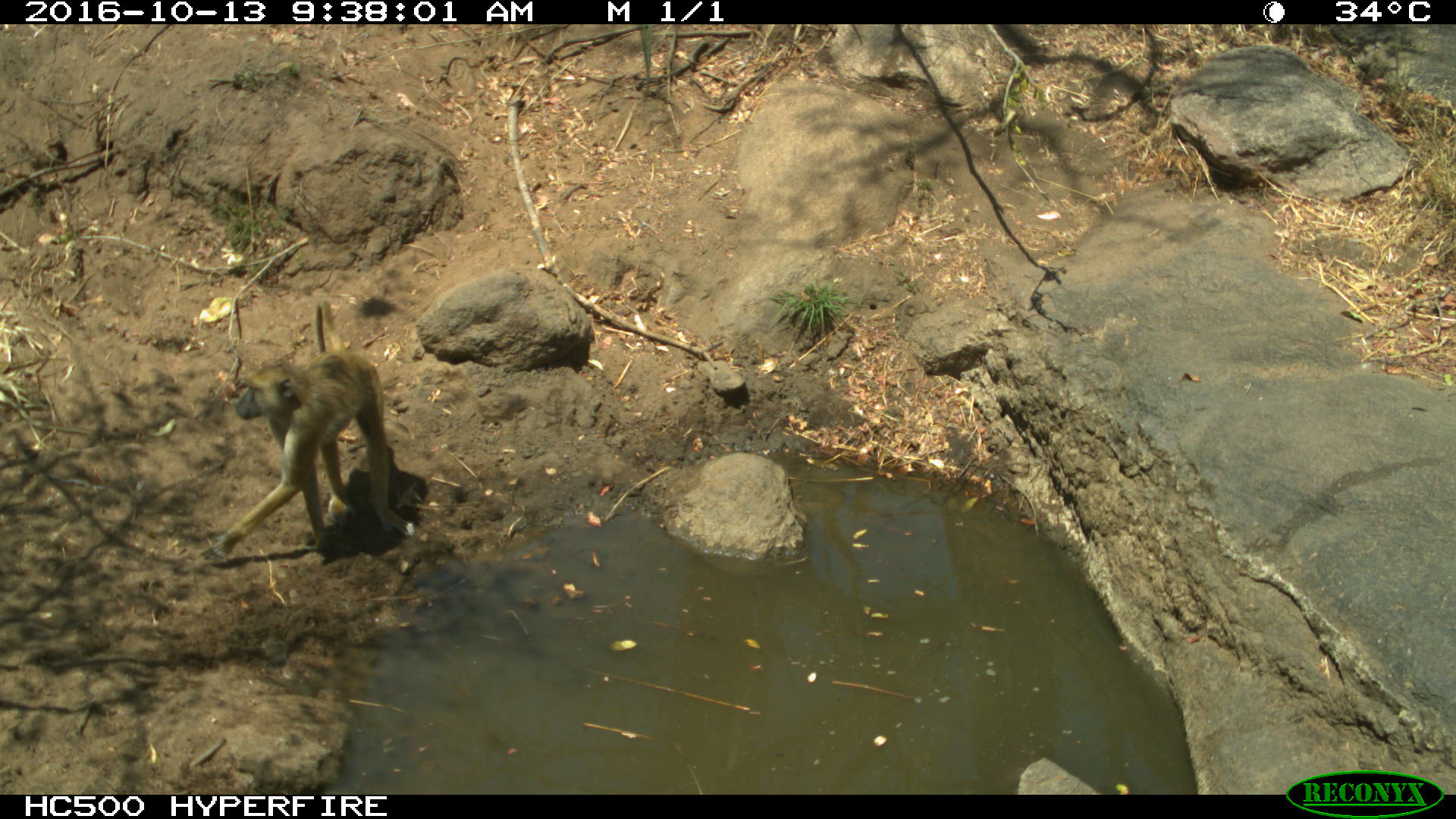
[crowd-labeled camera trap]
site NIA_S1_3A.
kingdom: Animalia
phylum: Chordata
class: Mammalia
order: Primates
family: Cercopithecidae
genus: Papio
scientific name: Papio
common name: baboon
Baboon (Papio), count 1. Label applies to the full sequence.